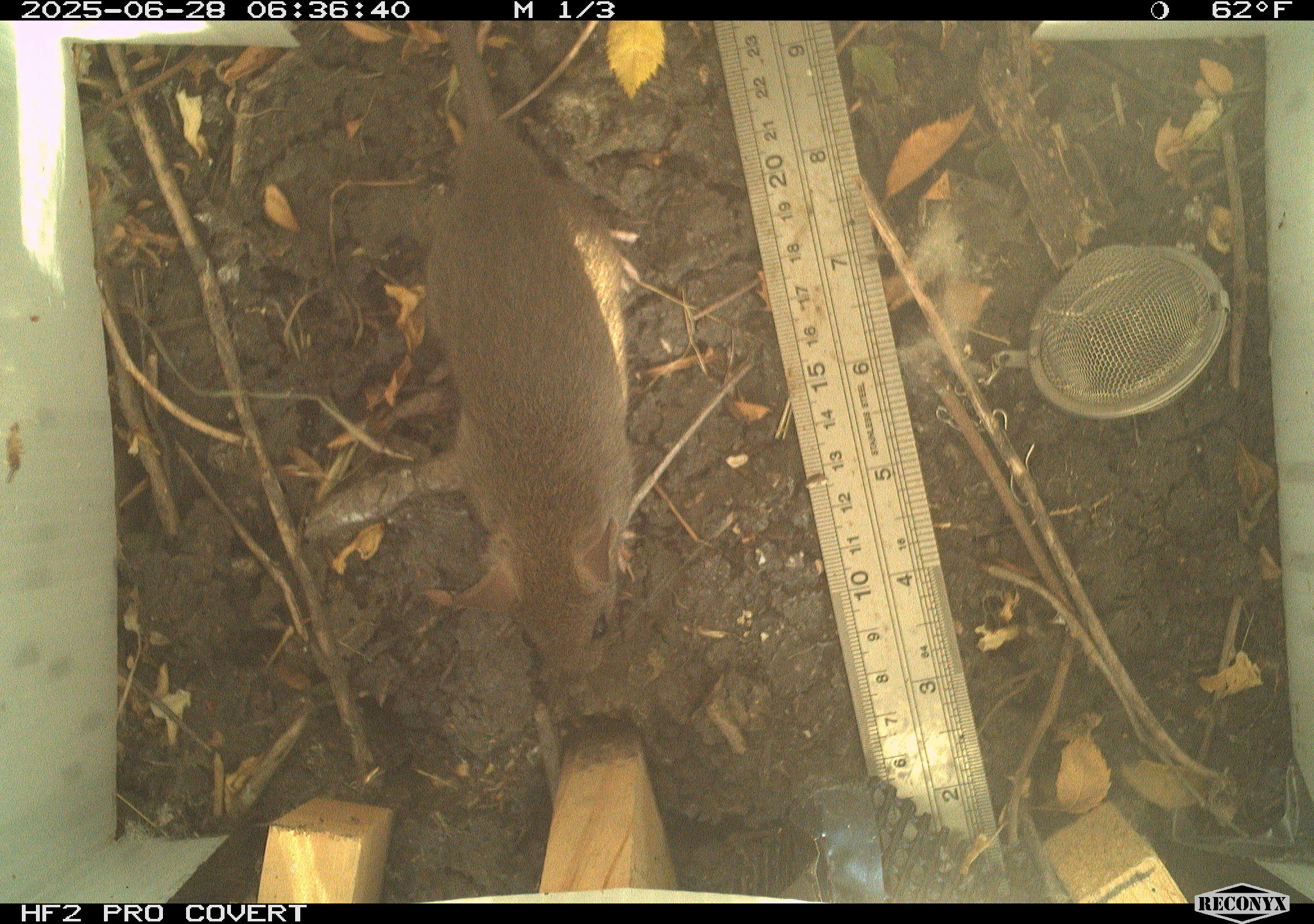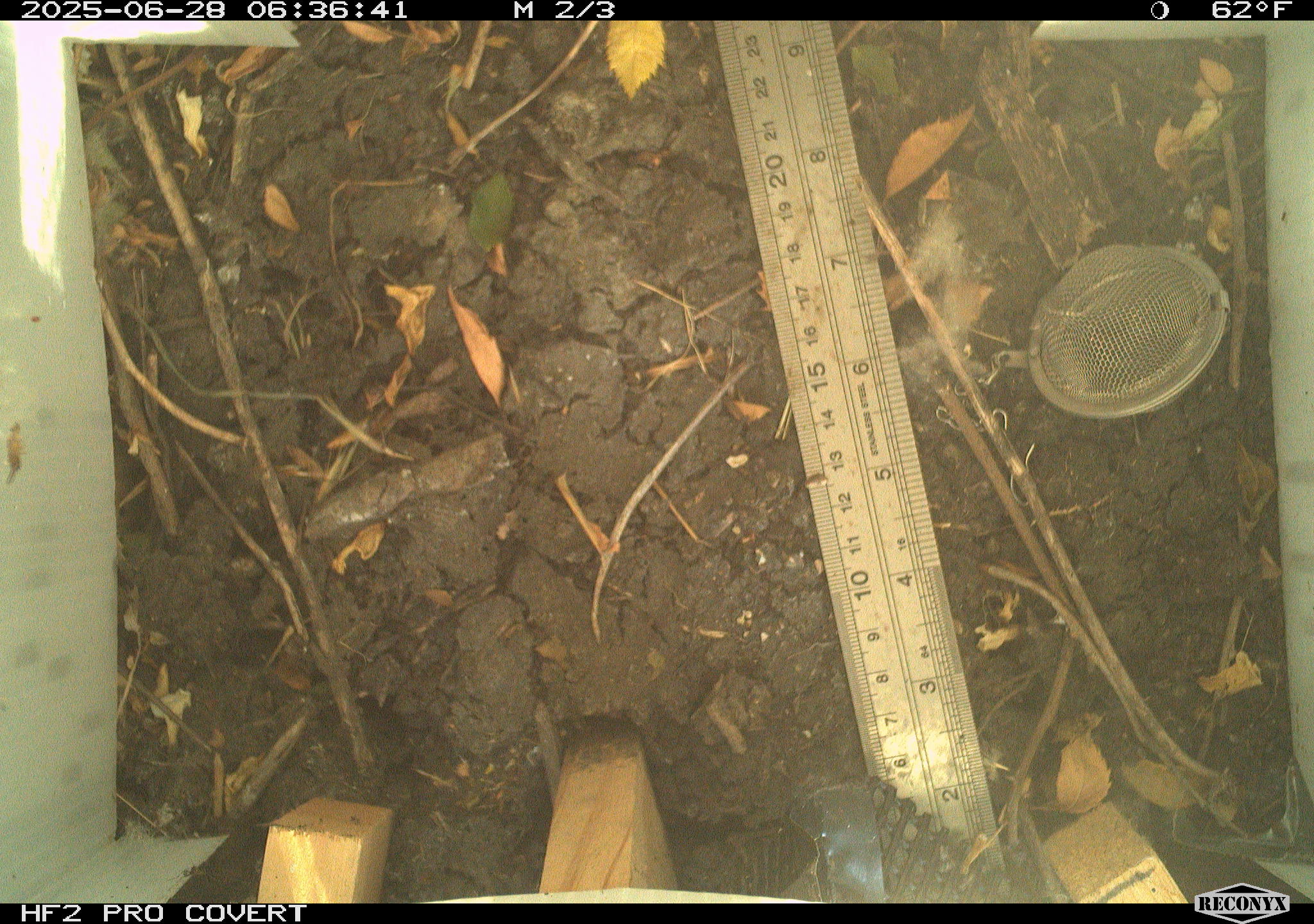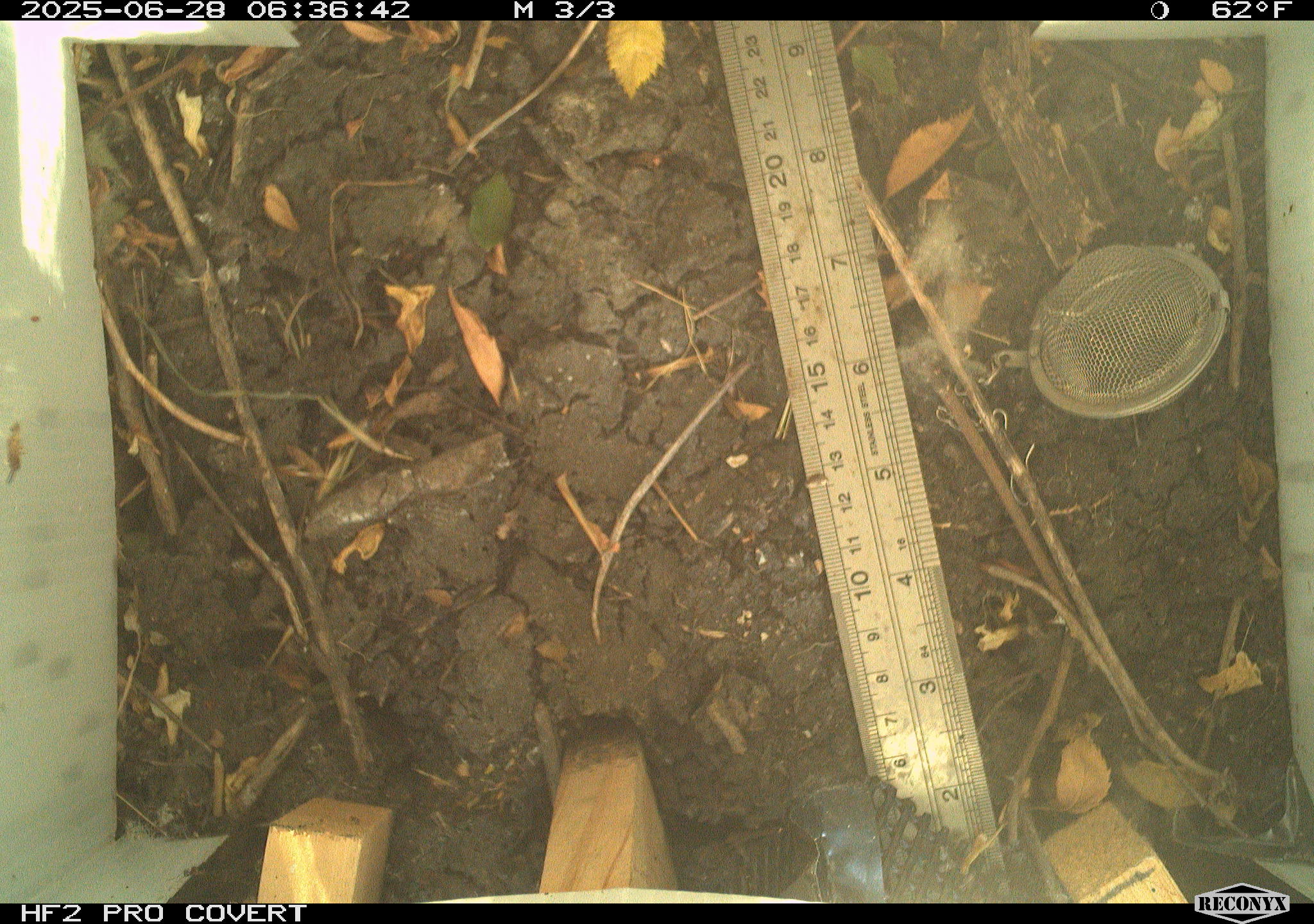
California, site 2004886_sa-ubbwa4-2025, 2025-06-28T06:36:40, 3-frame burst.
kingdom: Animalia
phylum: Chordata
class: Mammalia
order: Rodentia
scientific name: Rodentia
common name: rodent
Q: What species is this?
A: Rodent (Rodentia).